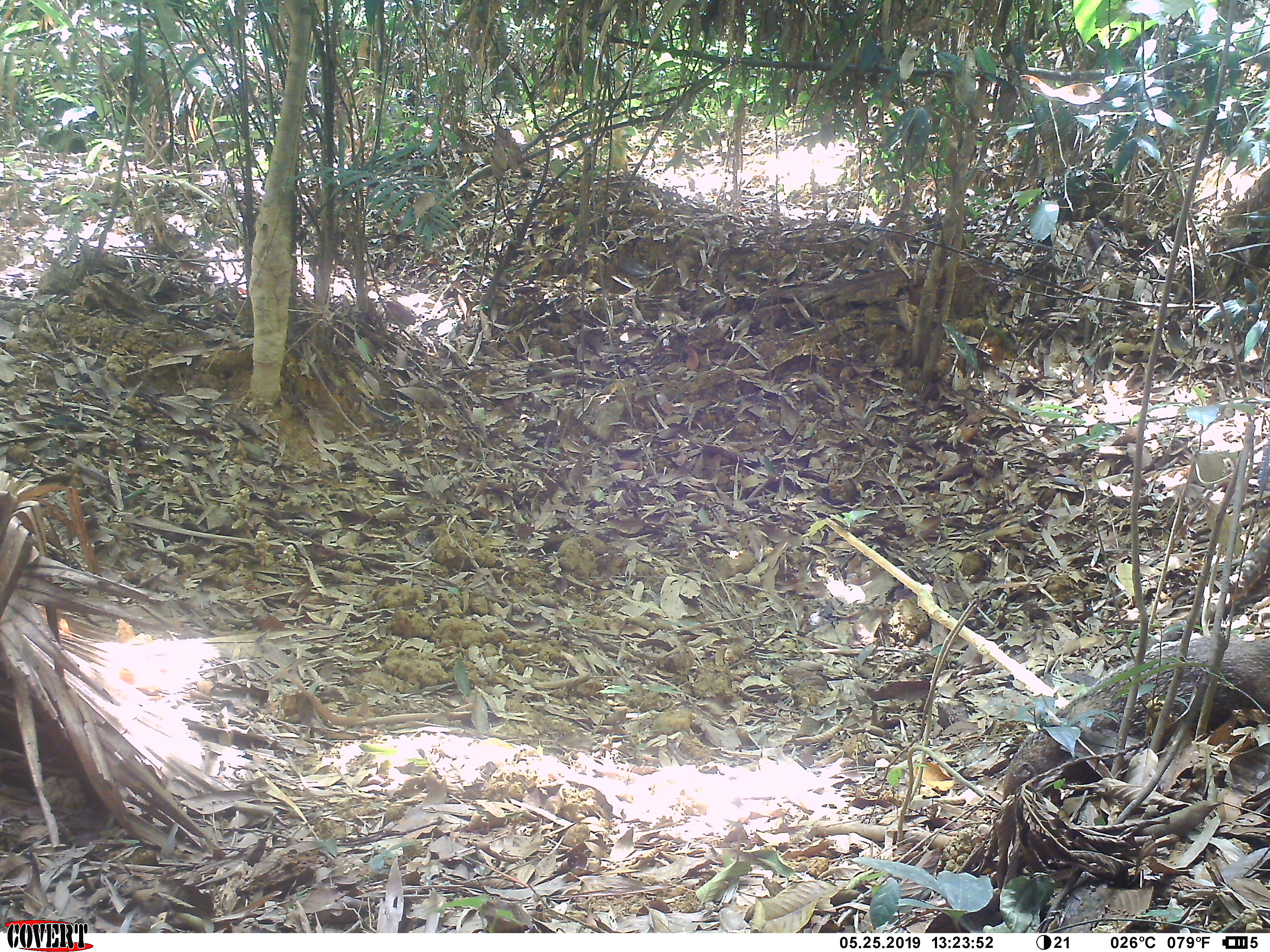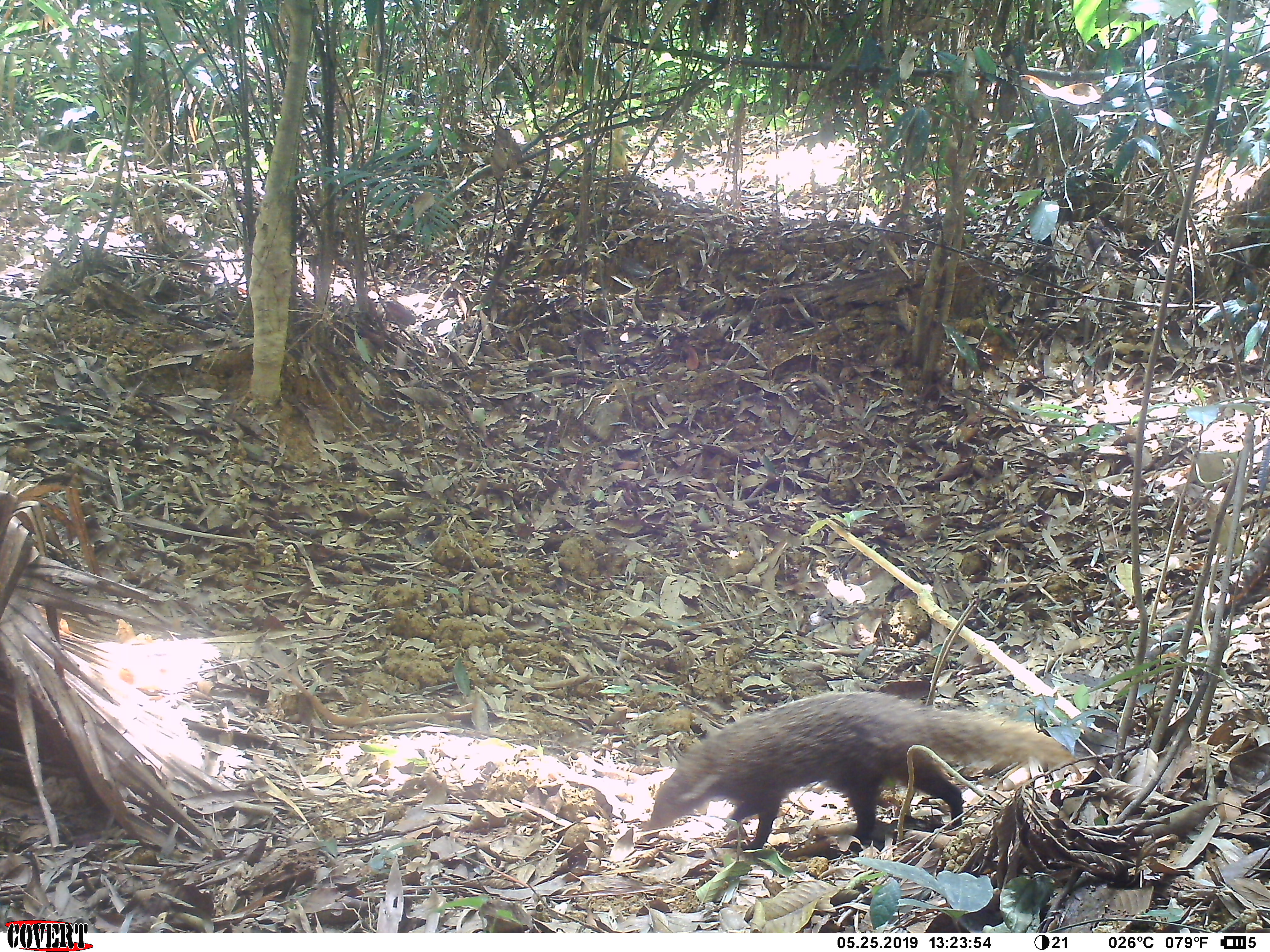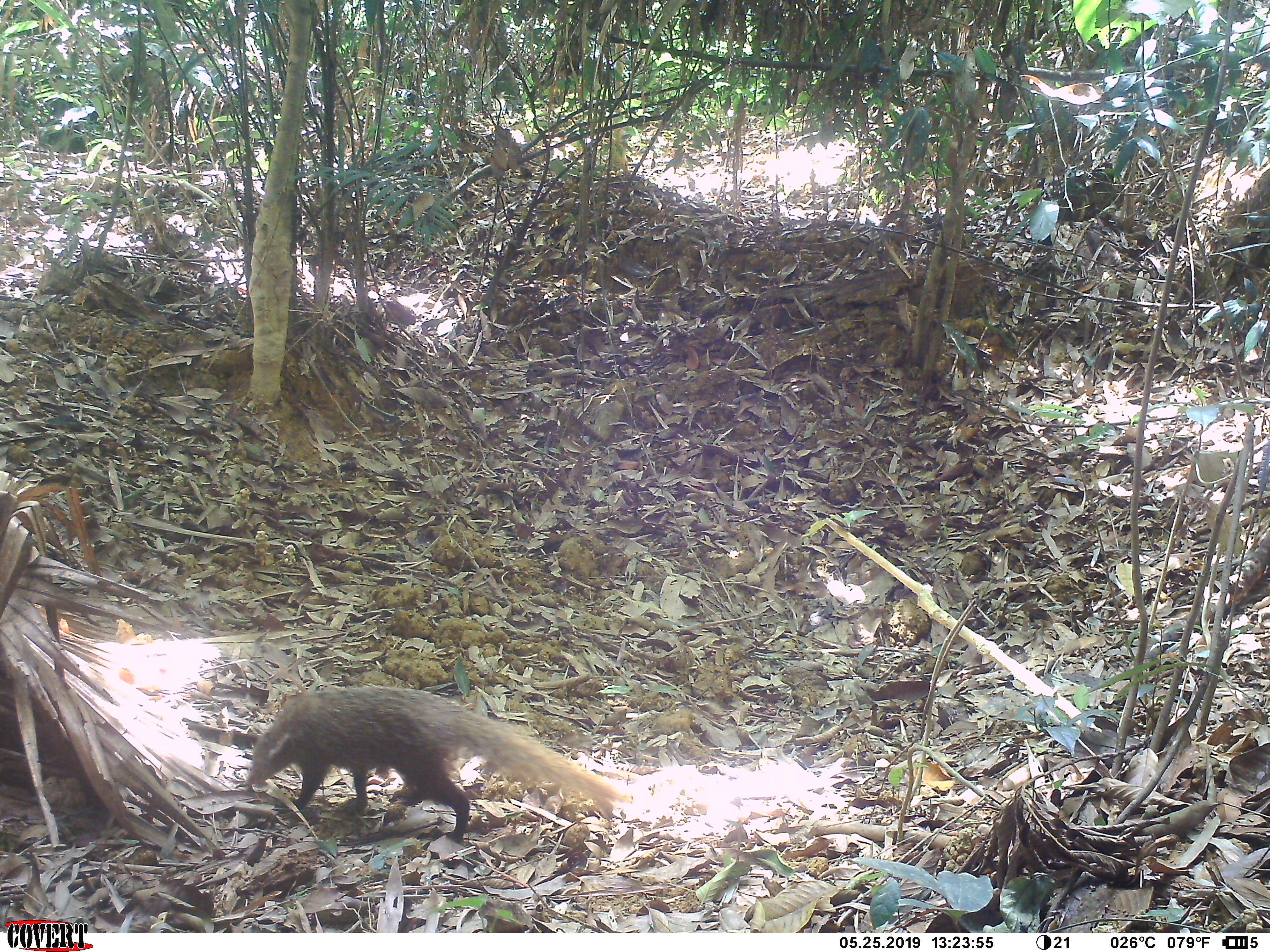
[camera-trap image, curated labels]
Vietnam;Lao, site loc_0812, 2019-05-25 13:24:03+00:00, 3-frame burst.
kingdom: Animalia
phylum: Chordata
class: Mammalia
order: Carnivora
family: Herpestidae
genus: Urva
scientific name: Urva urva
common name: crab-eating mongoose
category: crab eating mongoose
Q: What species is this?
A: Crab eating mongoose (crab-eating mongoose) (Urva urva).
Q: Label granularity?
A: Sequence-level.